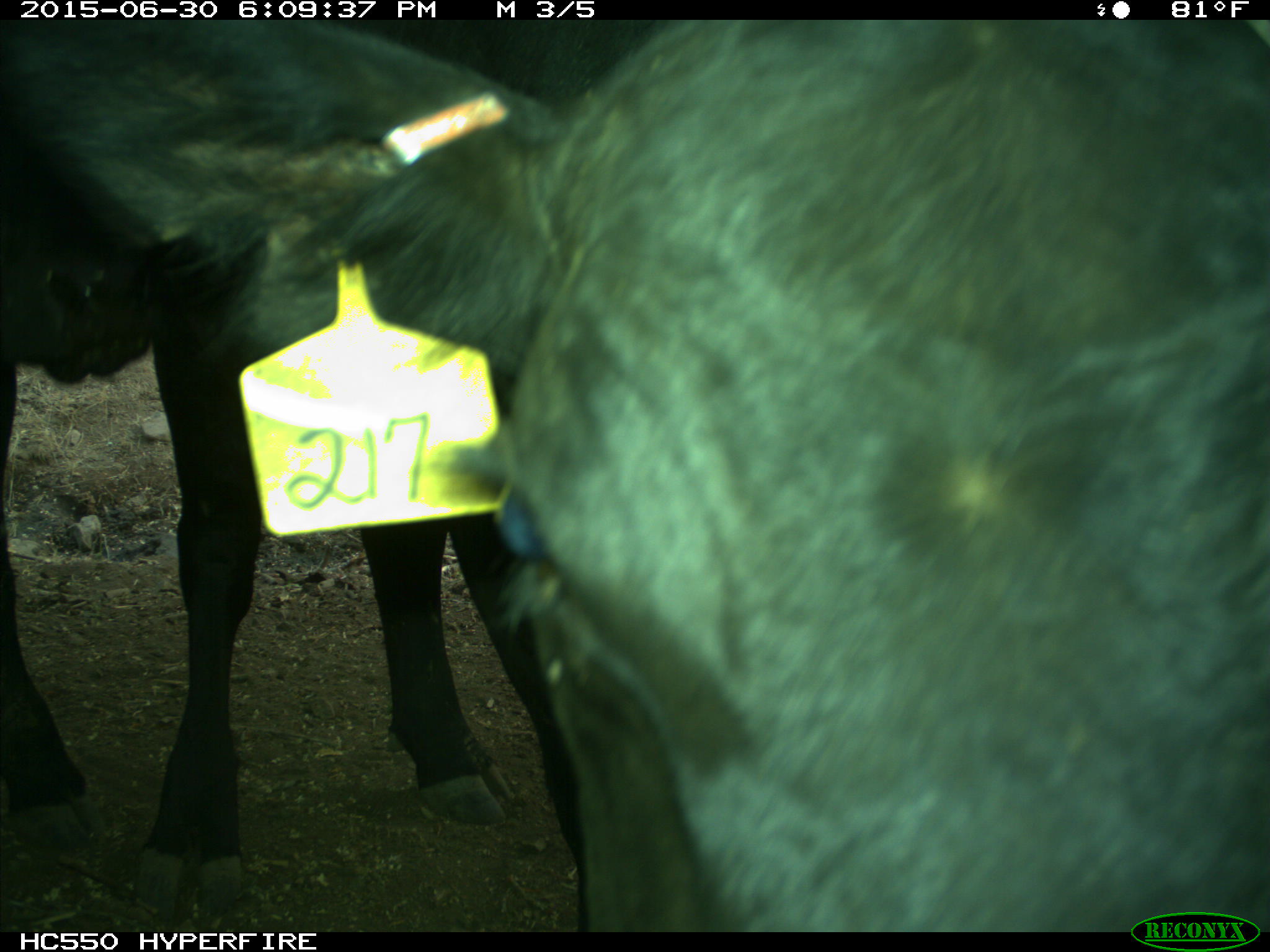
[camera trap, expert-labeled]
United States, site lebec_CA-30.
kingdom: Animalia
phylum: Chordata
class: Mammalia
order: Artiodactyla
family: Bovidae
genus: Bos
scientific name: Bos taurus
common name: domestic cow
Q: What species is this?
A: Bos taurus (domestic cow).